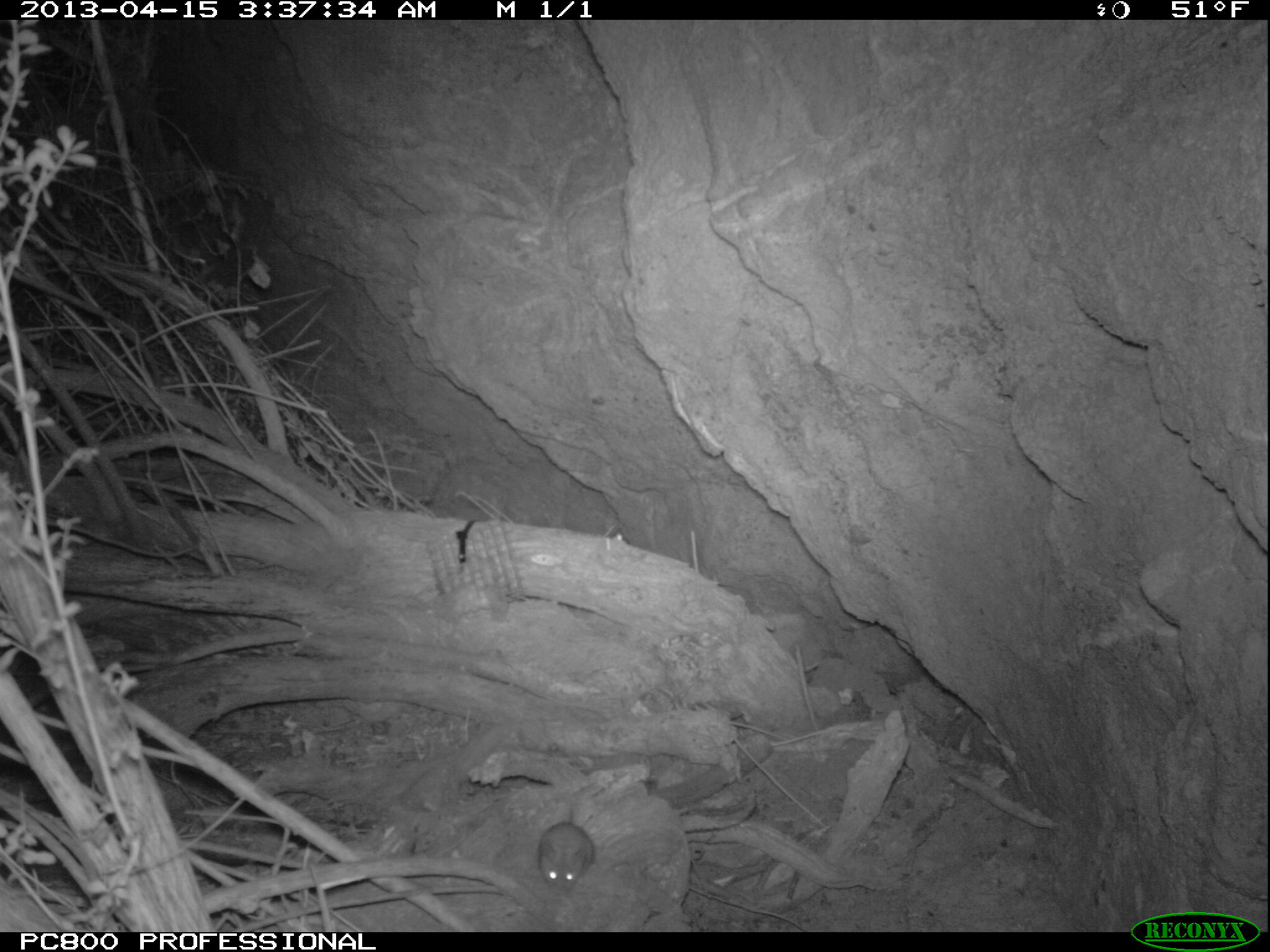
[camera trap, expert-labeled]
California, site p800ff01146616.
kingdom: Animalia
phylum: Chordata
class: Mammalia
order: Rodentia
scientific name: Rodentia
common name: rodent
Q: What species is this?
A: Rodent (Rodentia).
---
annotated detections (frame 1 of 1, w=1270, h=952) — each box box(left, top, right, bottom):
rodent: box(536, 793, 595, 896)